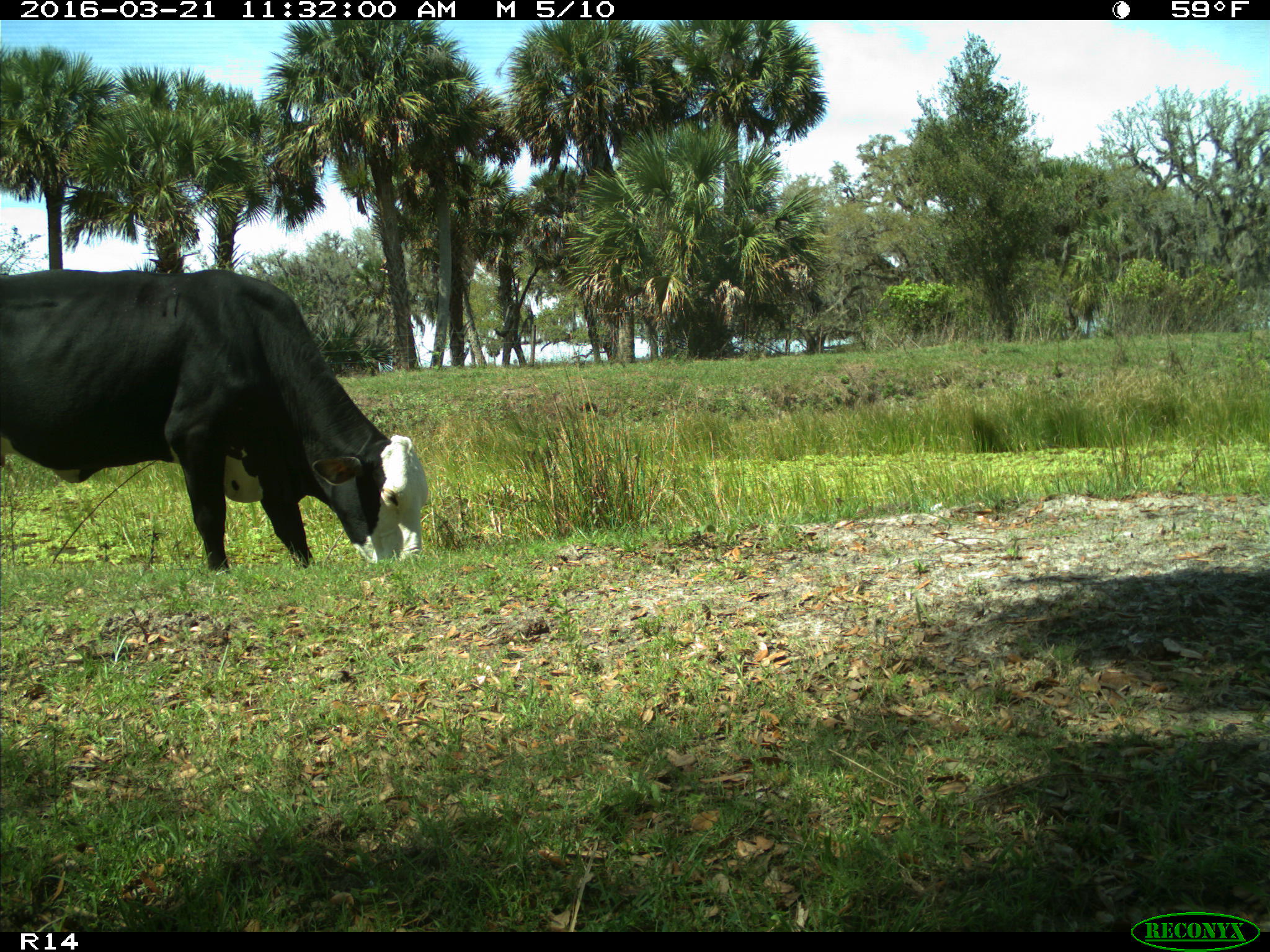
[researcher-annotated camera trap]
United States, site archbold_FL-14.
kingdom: Animalia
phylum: Chordata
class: Mammalia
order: Artiodactyla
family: Bovidae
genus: Bos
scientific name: Bos taurus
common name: domestic cow